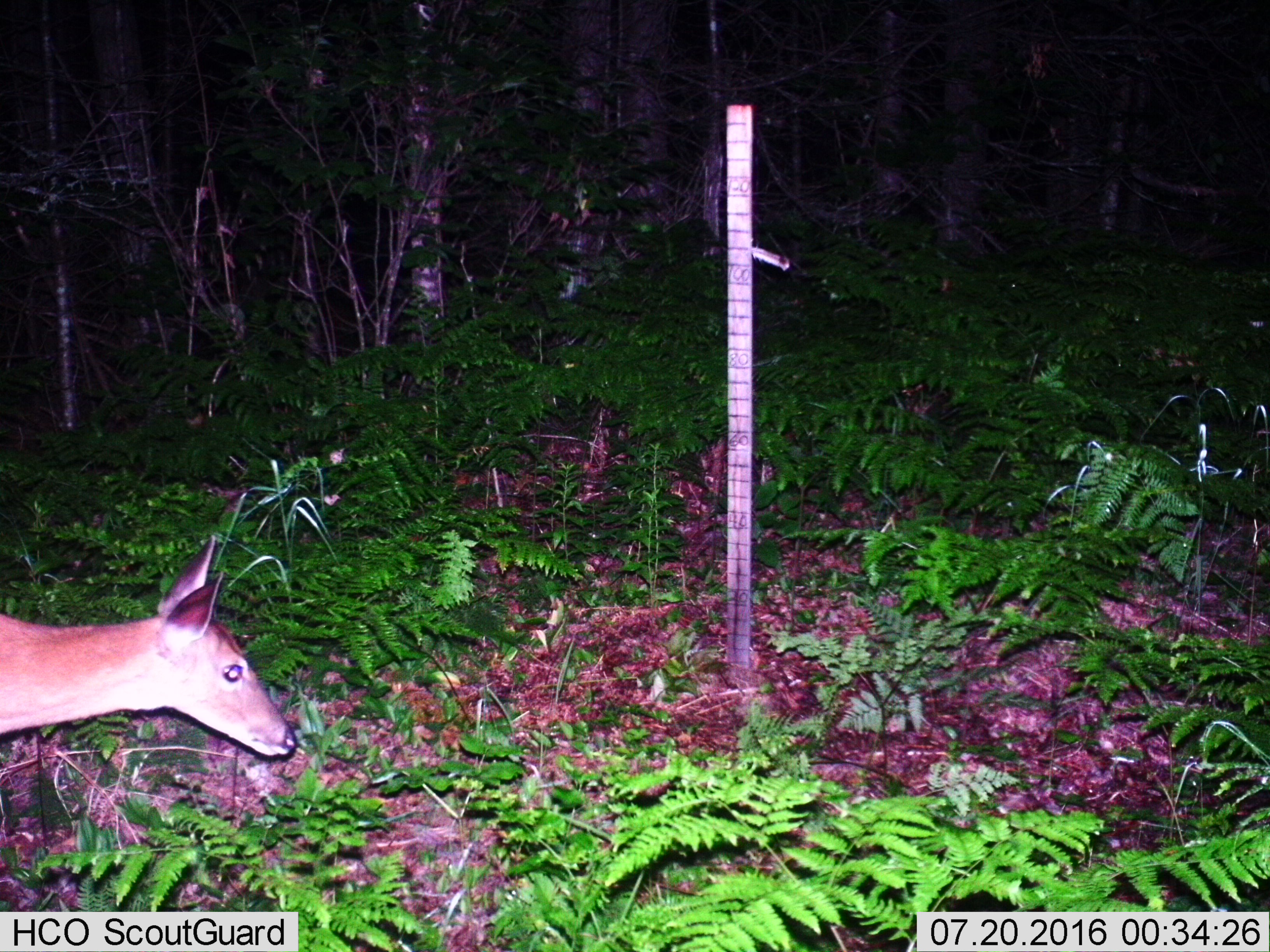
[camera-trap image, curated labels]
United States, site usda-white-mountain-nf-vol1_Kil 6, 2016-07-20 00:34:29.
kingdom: Animalia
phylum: Chordata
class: Mammalia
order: Artiodactyla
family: Cervidae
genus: Odocoileus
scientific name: Odocoileus virginianus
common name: white-tailed deer